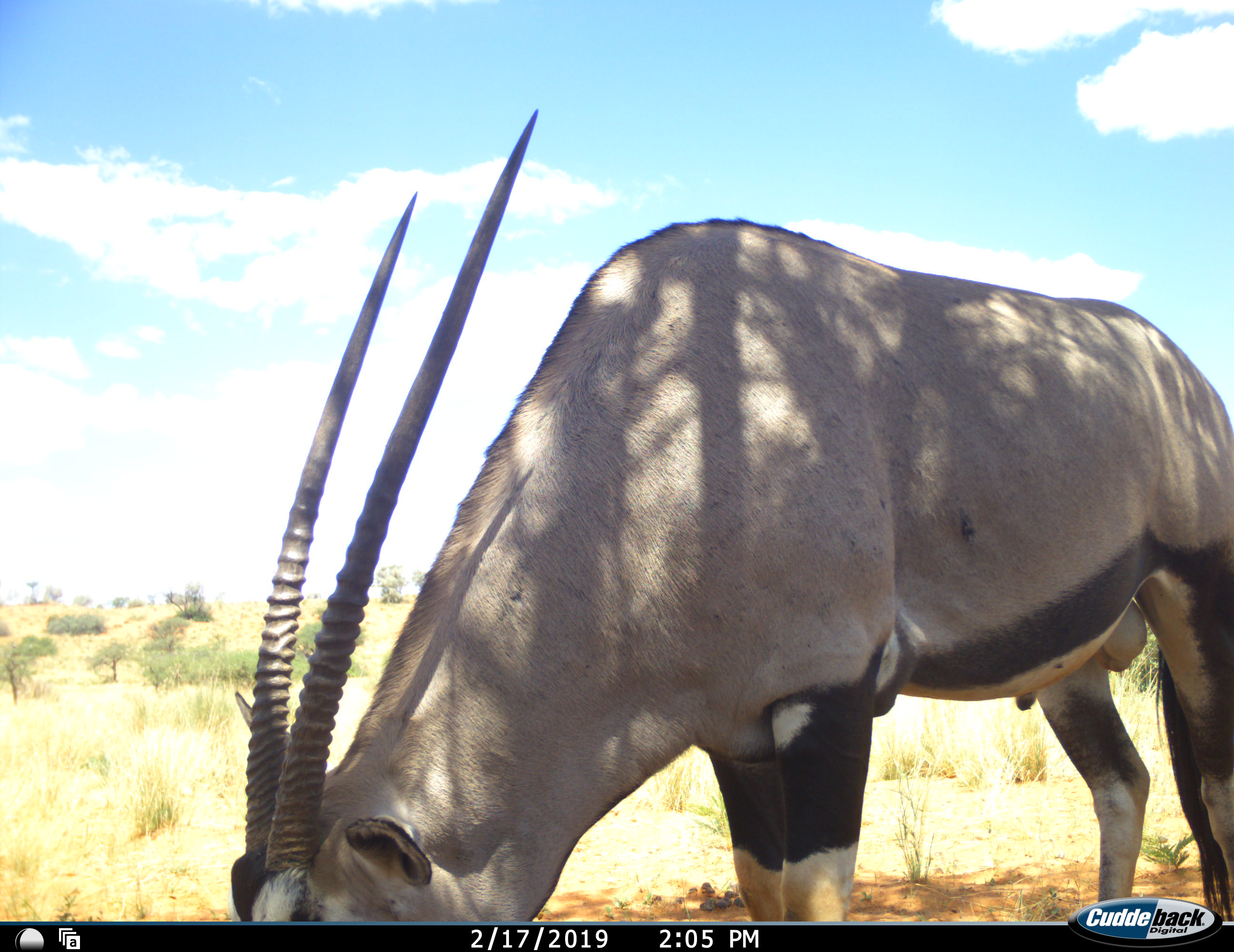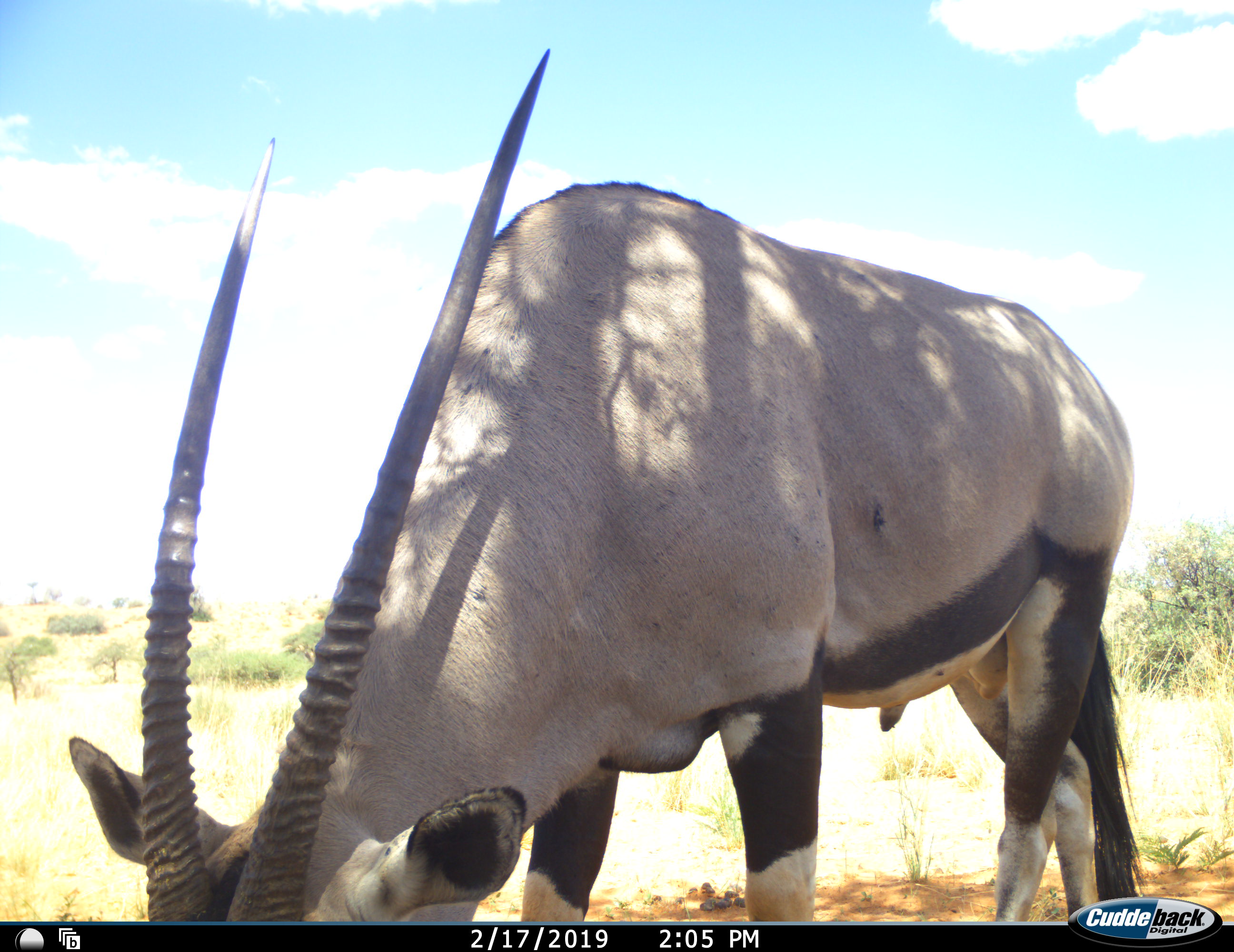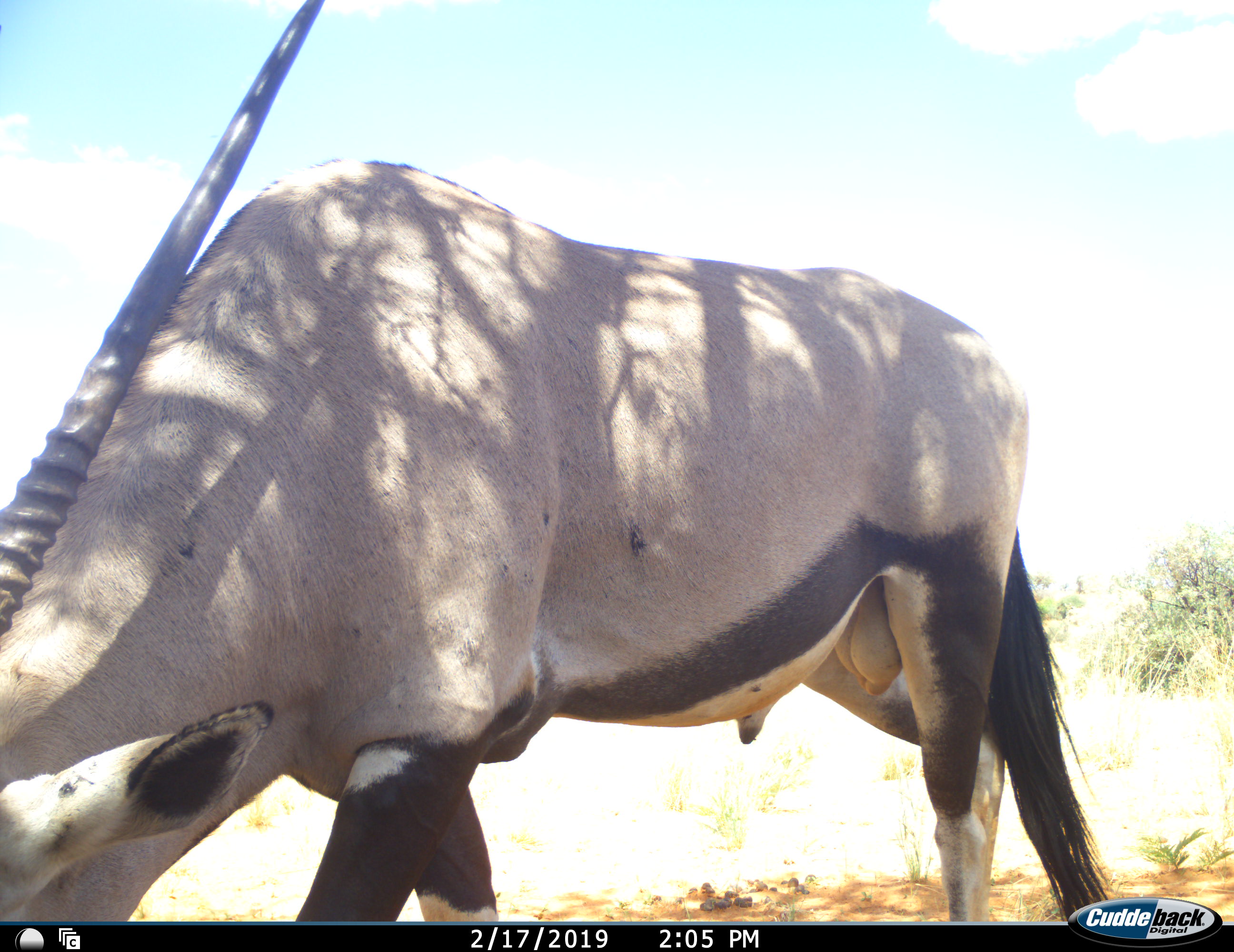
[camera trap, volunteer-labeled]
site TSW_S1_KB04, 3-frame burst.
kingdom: Animalia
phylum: Chordata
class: Mammalia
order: Artiodactyla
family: Bovidae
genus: Oryx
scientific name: Oryx gazella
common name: gemsbok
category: oryx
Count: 1.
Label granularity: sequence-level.